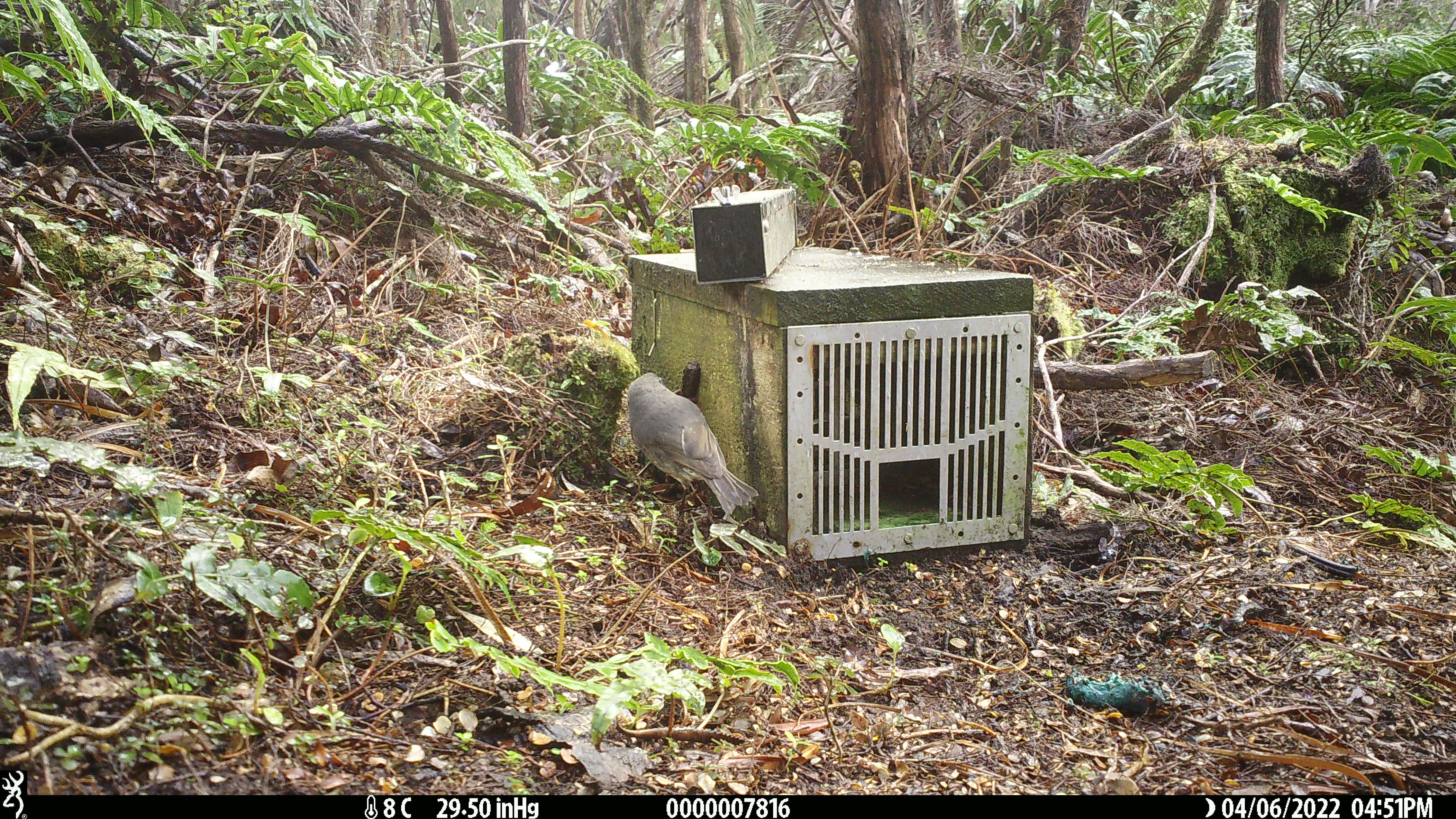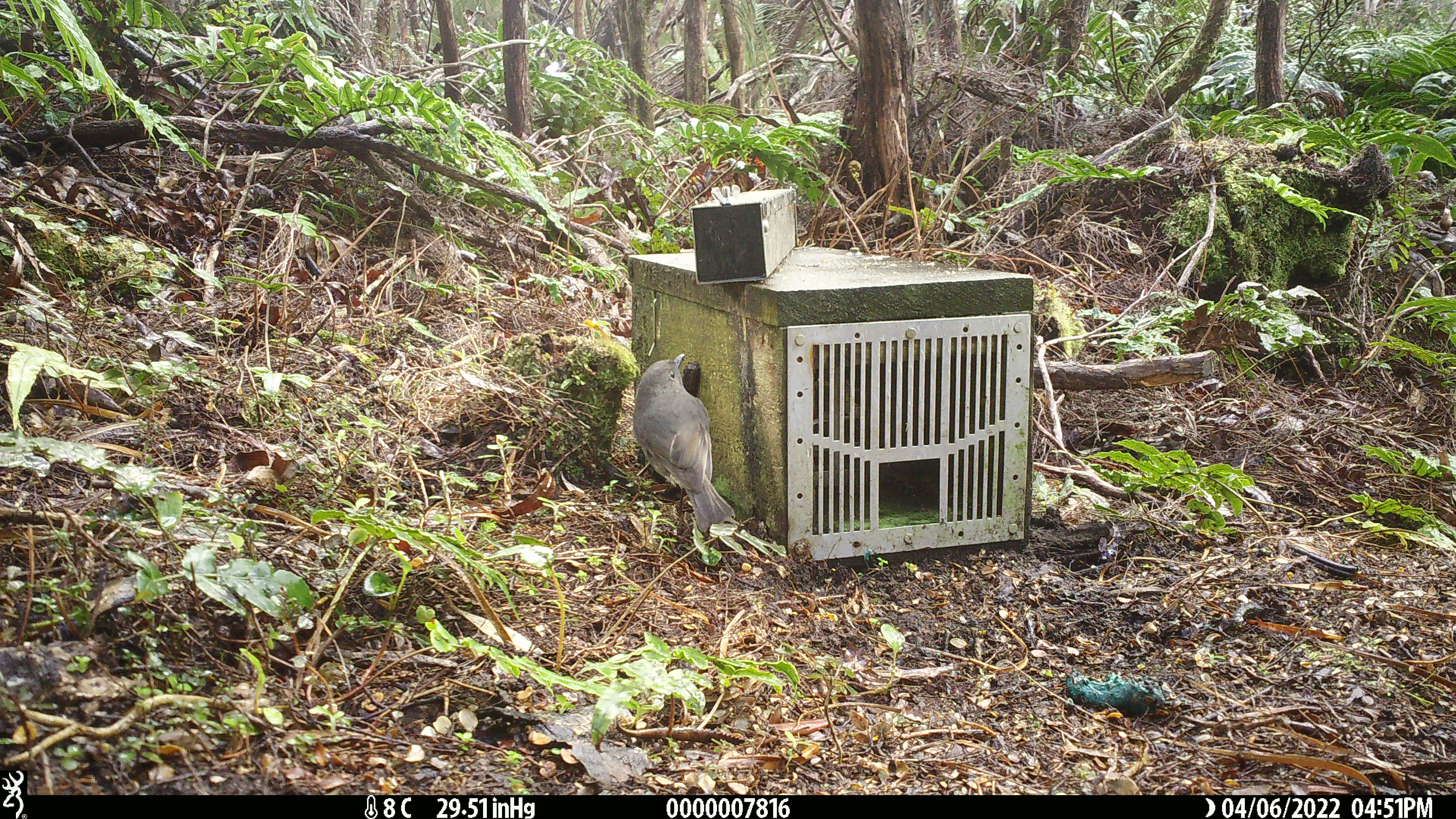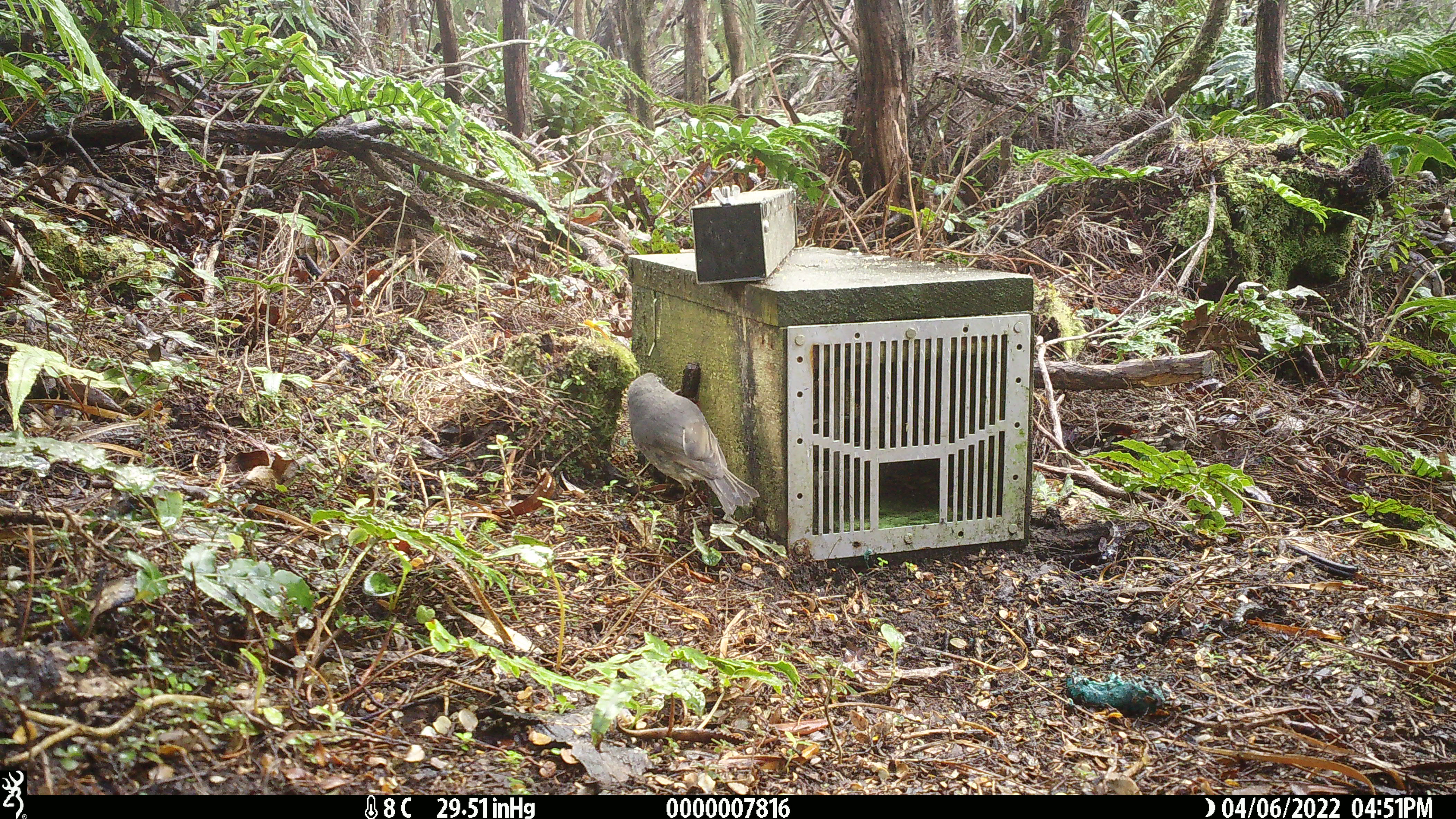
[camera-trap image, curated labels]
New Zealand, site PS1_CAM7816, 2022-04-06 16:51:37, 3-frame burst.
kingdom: Animalia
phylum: Chordata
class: Aves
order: Passeriformes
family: Petroicidae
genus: Petroica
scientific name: Petroica australis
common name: new zealand robin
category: robin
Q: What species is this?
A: Robin (new zealand robin) (Petroica australis).